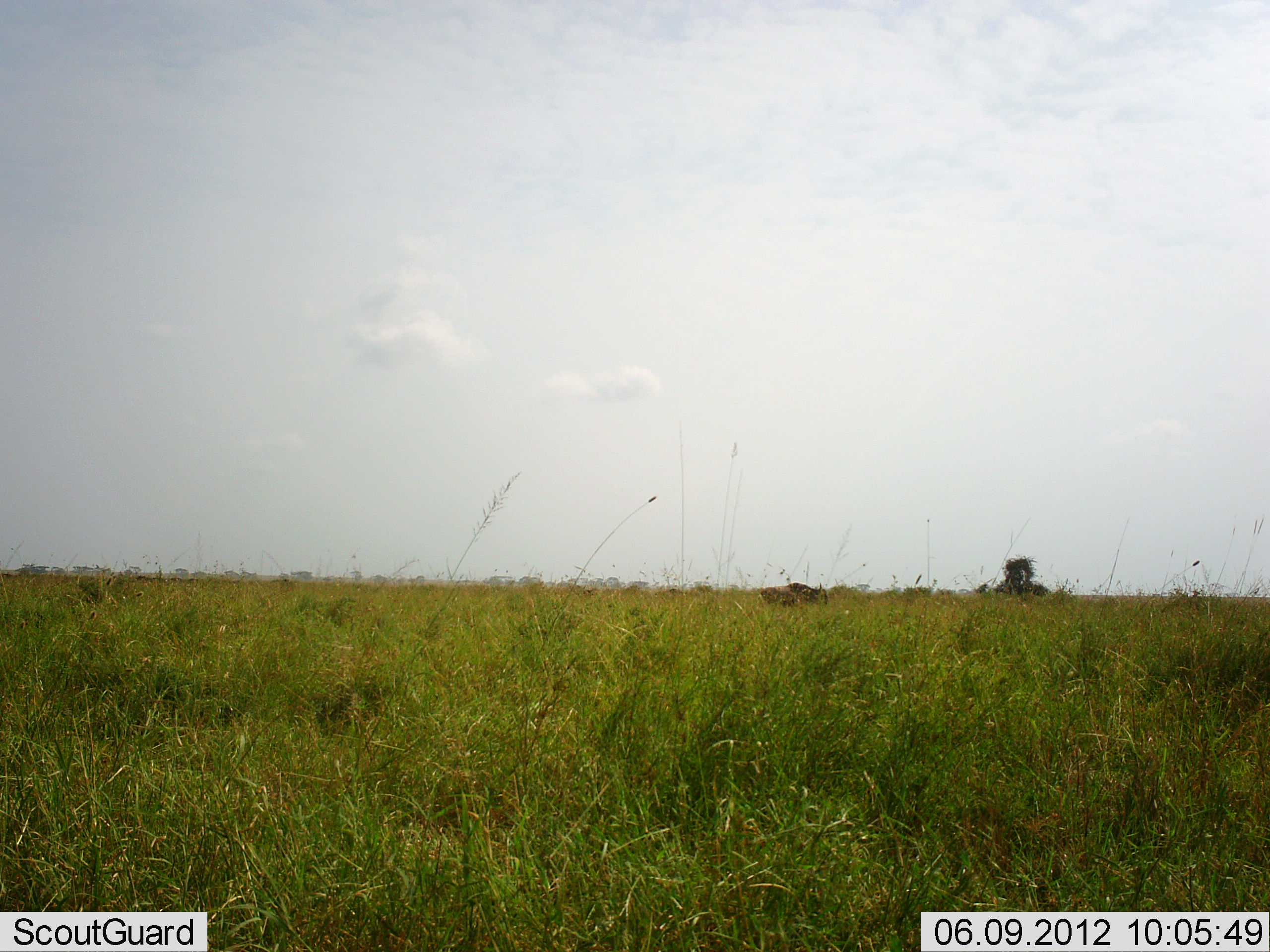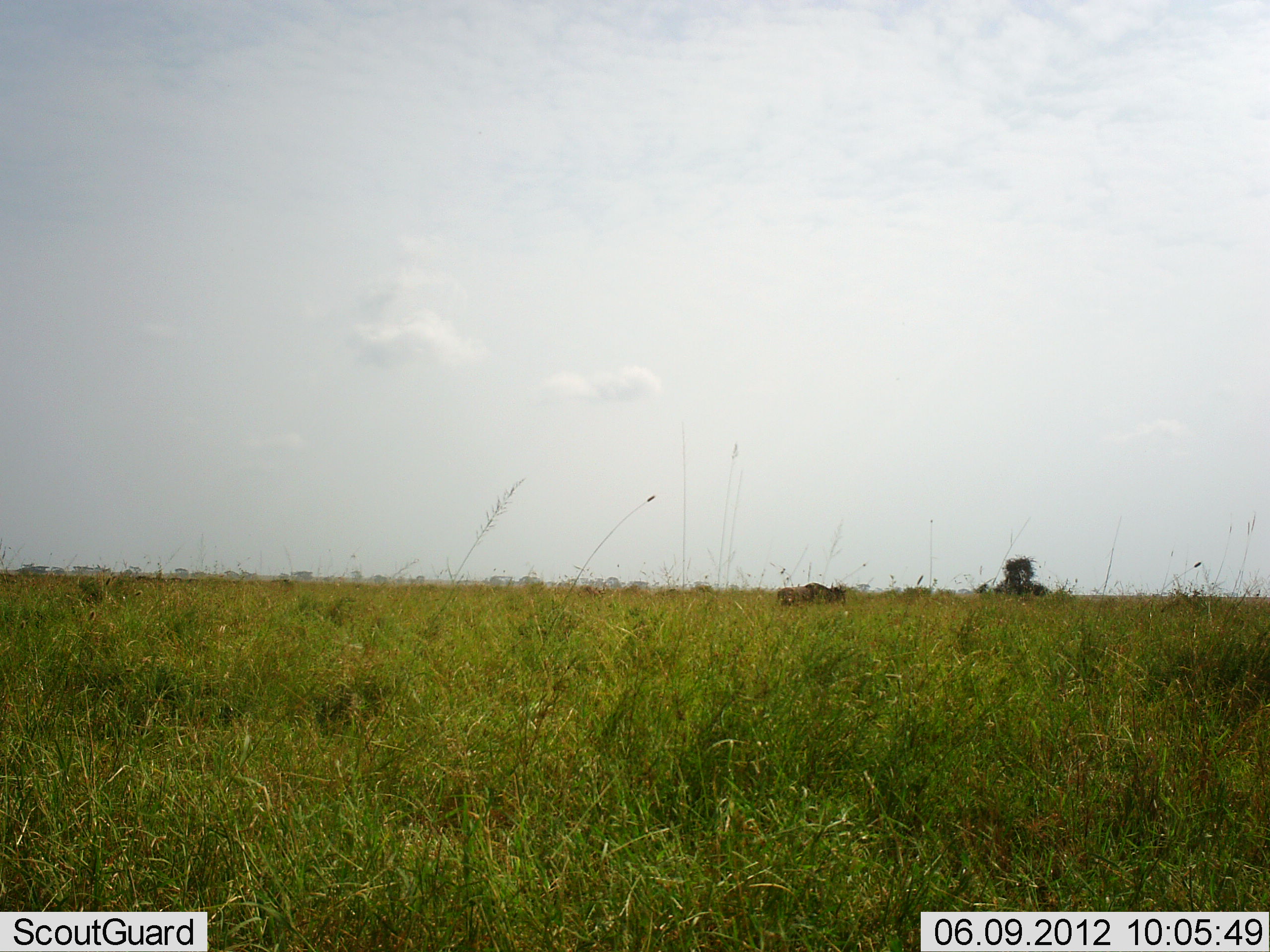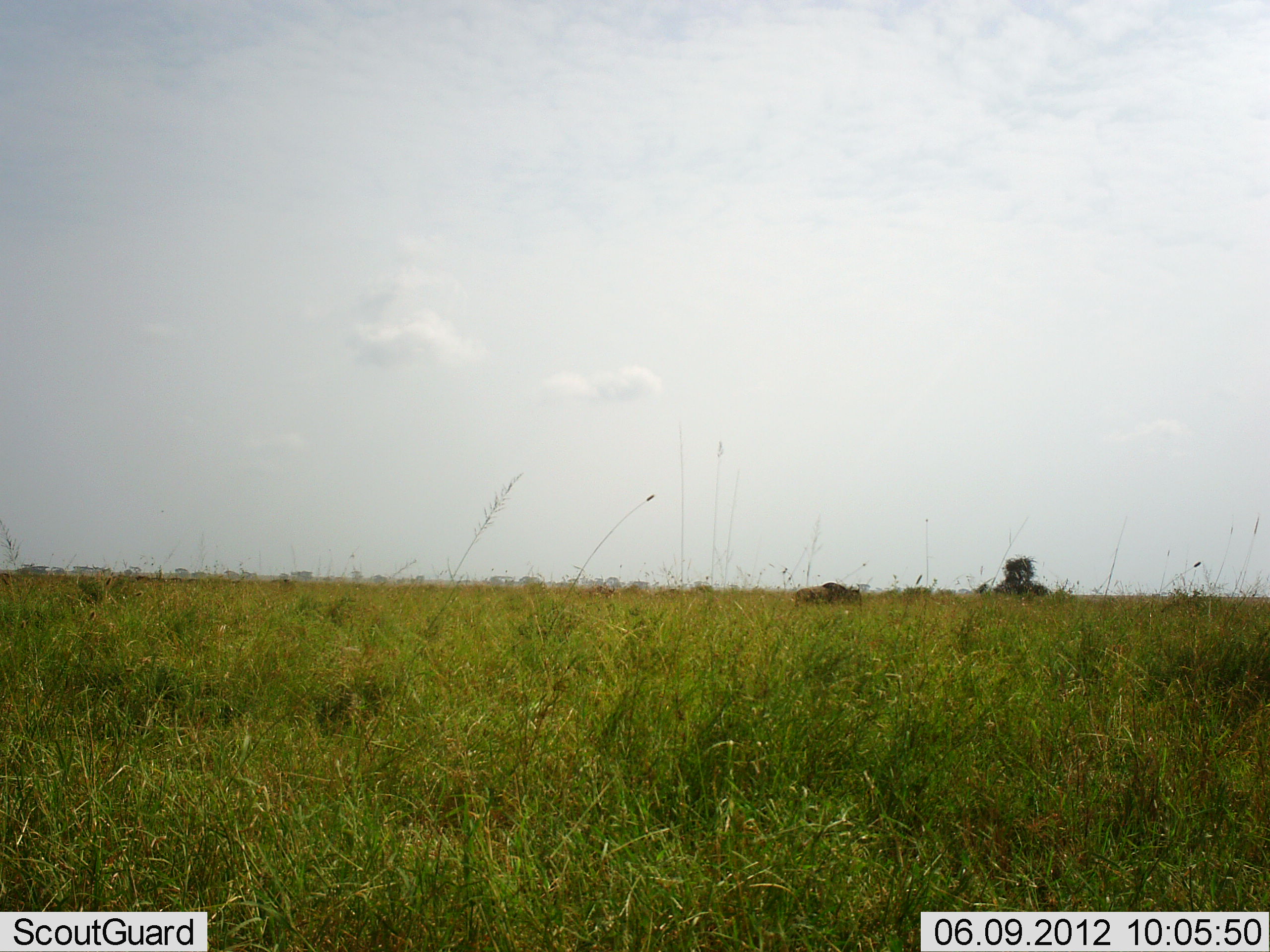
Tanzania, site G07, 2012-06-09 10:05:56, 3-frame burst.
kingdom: Animalia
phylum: Chordata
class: Mammalia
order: Artiodactyla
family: Bovidae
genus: Connochaetes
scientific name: Connochaetes taurinus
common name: blue wildebeest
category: wildebeest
Wildebeest (blue wildebeest) (Connochaetes taurinus), count 2. Behavior (volunteer vote fractions): standing 10%, resting 0%, moving 100%, interacting 0%. Young present (vote fraction): 0%. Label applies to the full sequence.